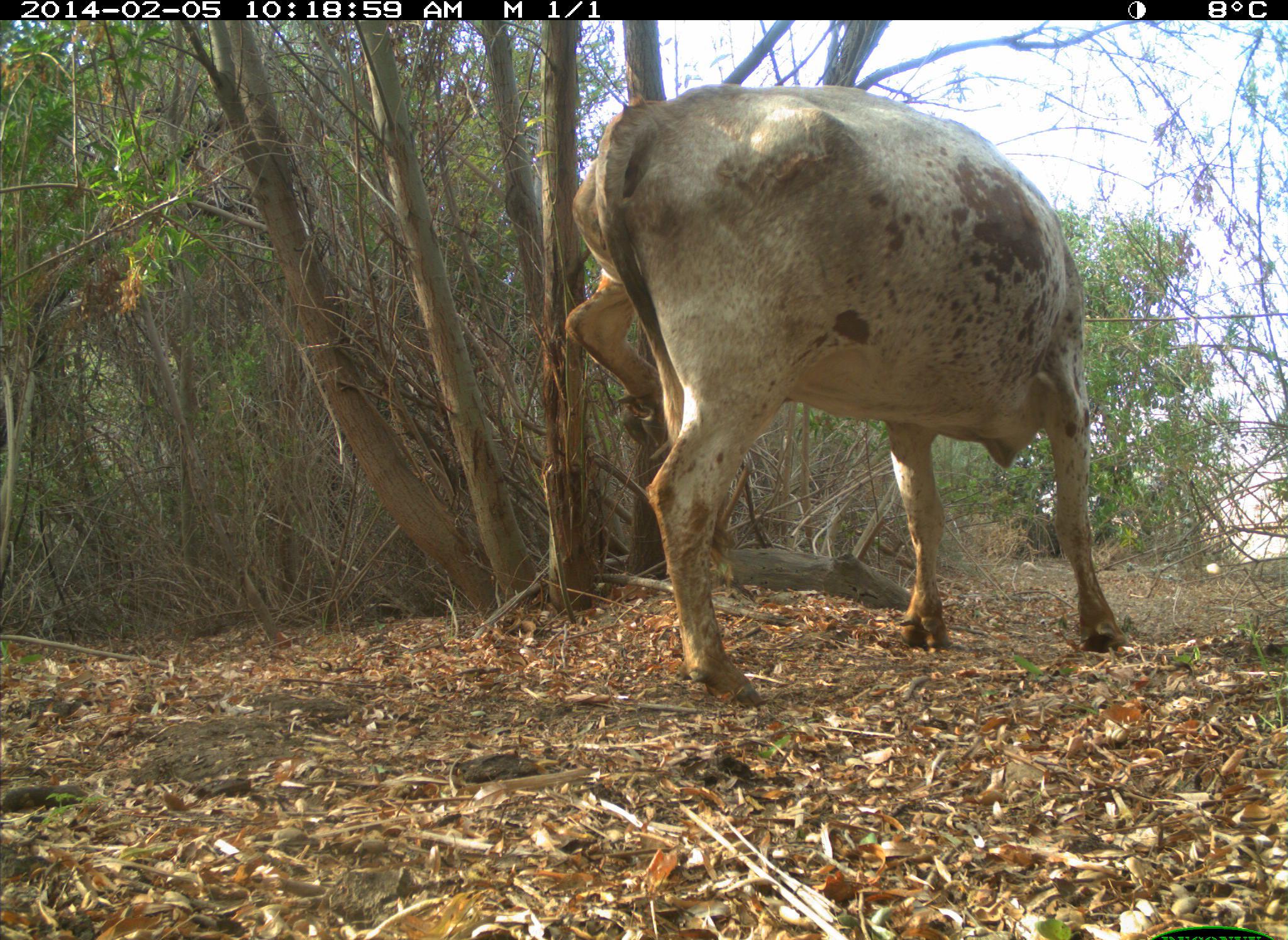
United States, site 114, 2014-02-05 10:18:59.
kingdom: Animalia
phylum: Chordata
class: Mammalia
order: Artiodactyla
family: Bovidae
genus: Bos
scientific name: Bos taurus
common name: cow